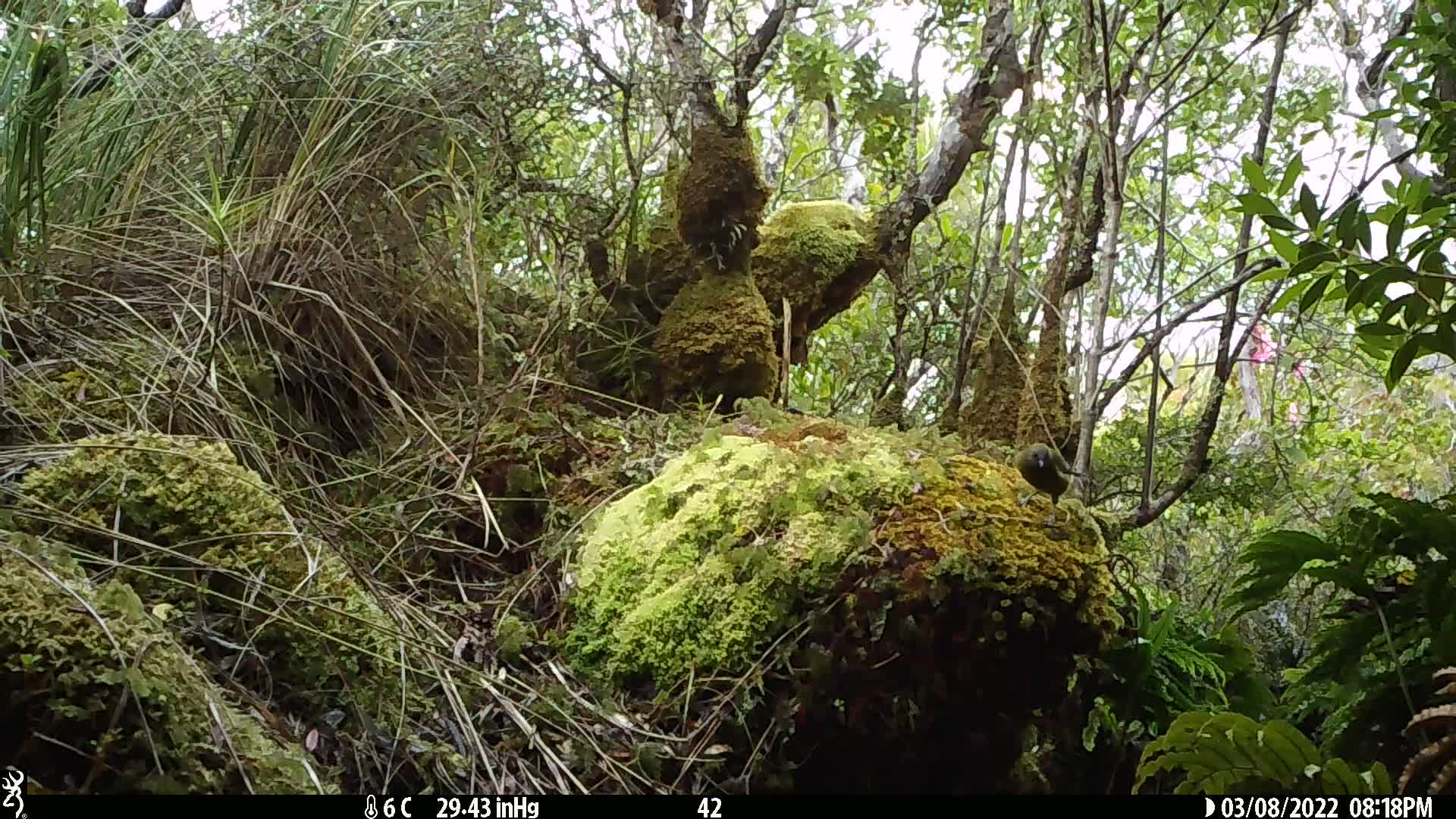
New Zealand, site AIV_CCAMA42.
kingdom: Animalia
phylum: Chordata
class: Aves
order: Passeriformes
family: Meliphagidae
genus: Anthornis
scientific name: Anthornis melanura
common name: new zealand bellbird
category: bellbird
Bellbird (new zealand bellbird) (Anthornis melanura).